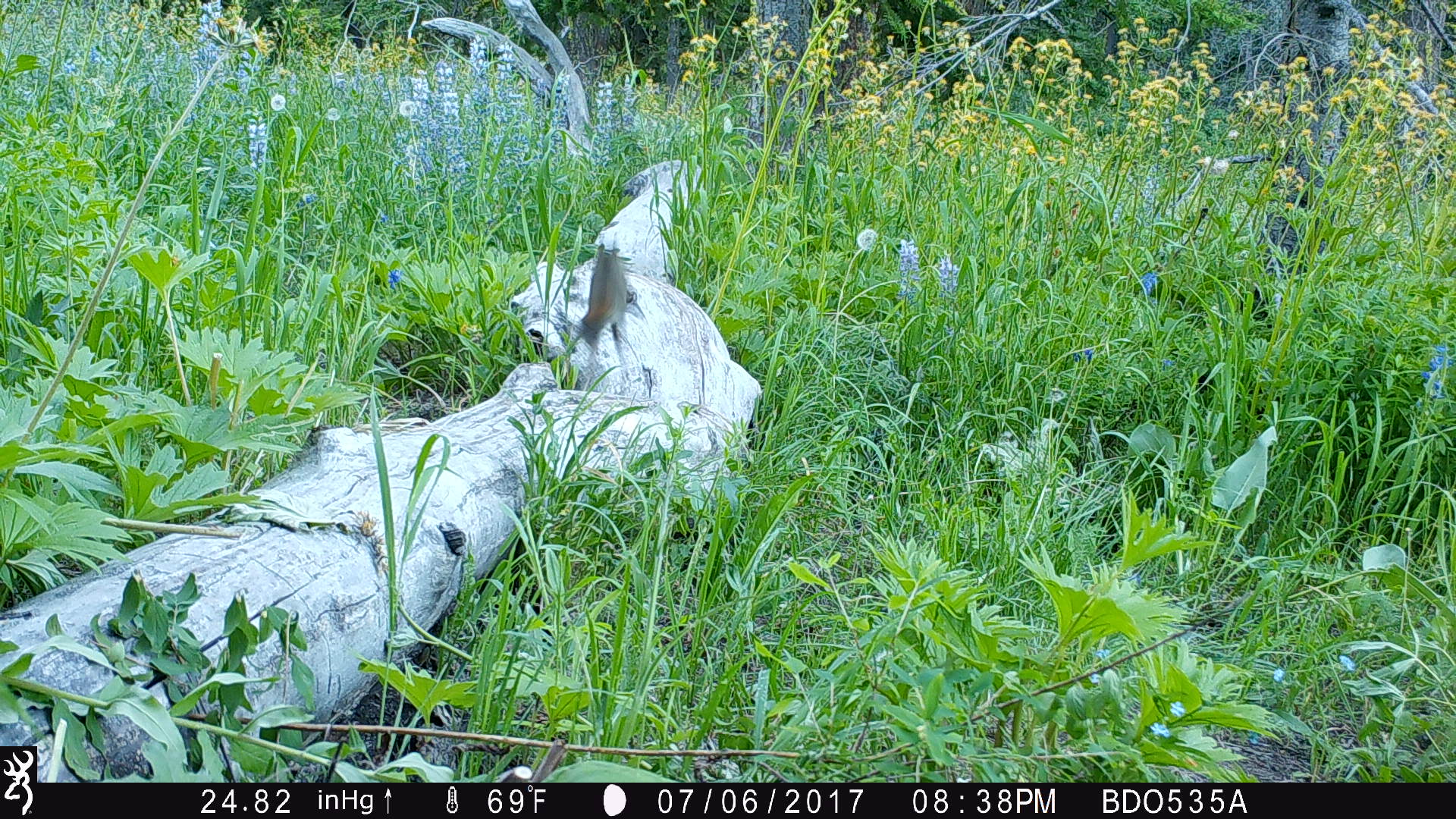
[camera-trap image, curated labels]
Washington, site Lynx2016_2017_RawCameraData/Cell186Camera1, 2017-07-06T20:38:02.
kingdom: Animalia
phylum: Chordata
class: Mammalia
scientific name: Mammalia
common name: small mammal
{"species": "small mammal (Mammalia)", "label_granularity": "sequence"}